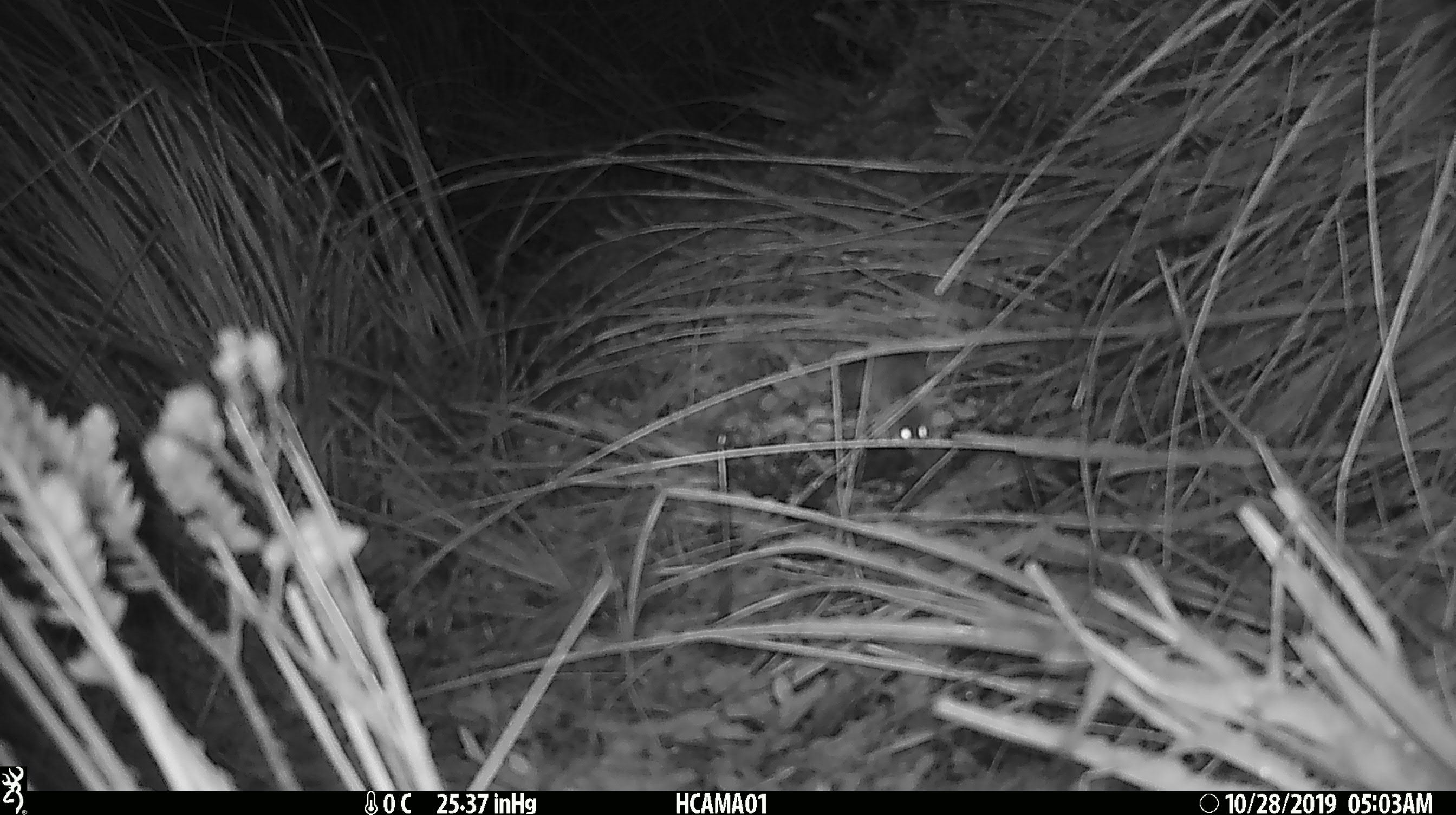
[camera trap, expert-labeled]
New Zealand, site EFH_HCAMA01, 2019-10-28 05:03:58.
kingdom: Animalia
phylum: Chordata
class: Mammalia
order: Rodentia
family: Muridae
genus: Mus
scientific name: Mus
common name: mouse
Mouse (Mus).